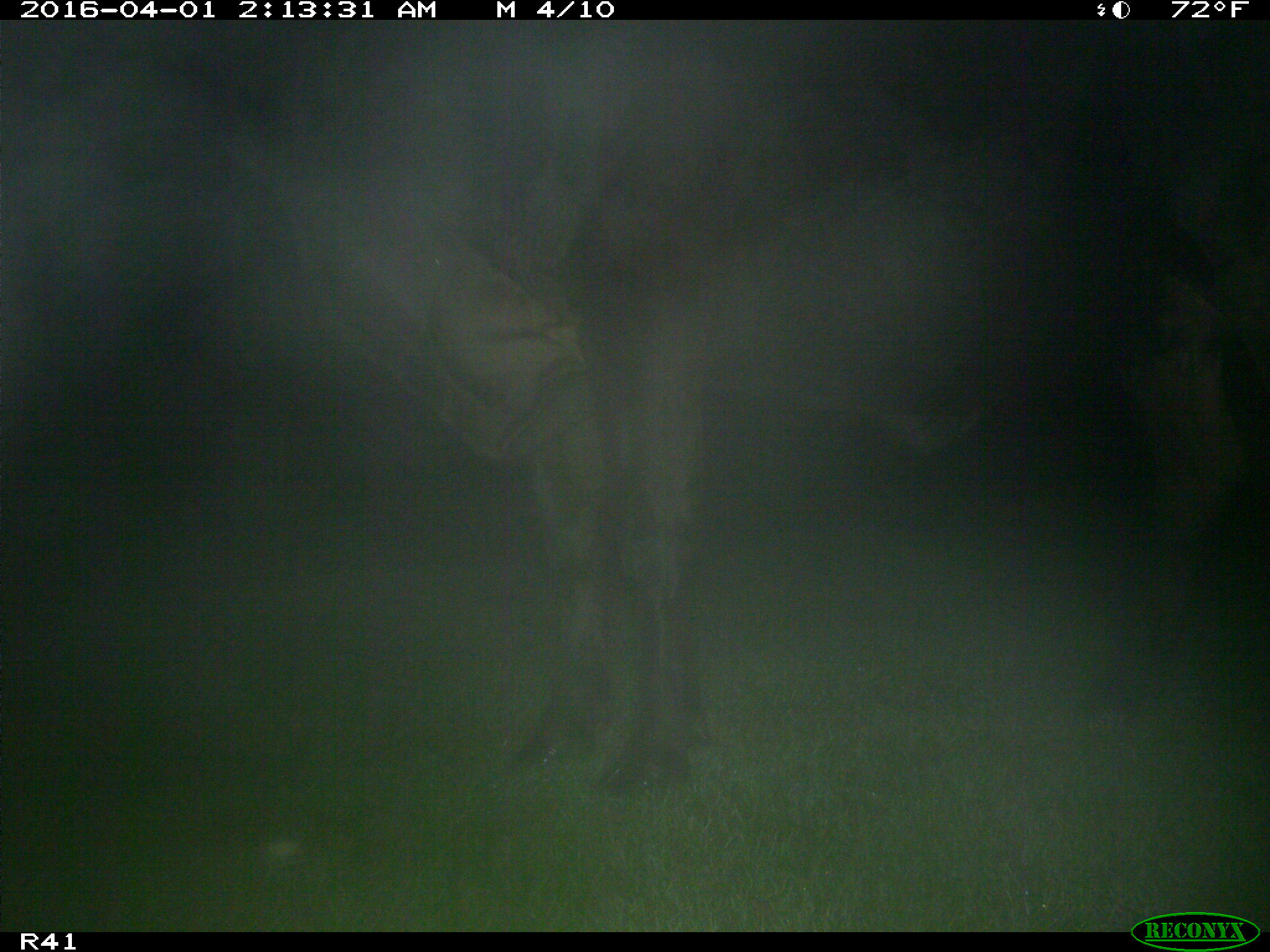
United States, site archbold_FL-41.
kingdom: Animalia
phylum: Chordata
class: Mammalia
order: Artiodactyla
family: Bovidae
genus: Bos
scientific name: Bos taurus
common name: domestic cow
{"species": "Bos taurus (domestic cow)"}